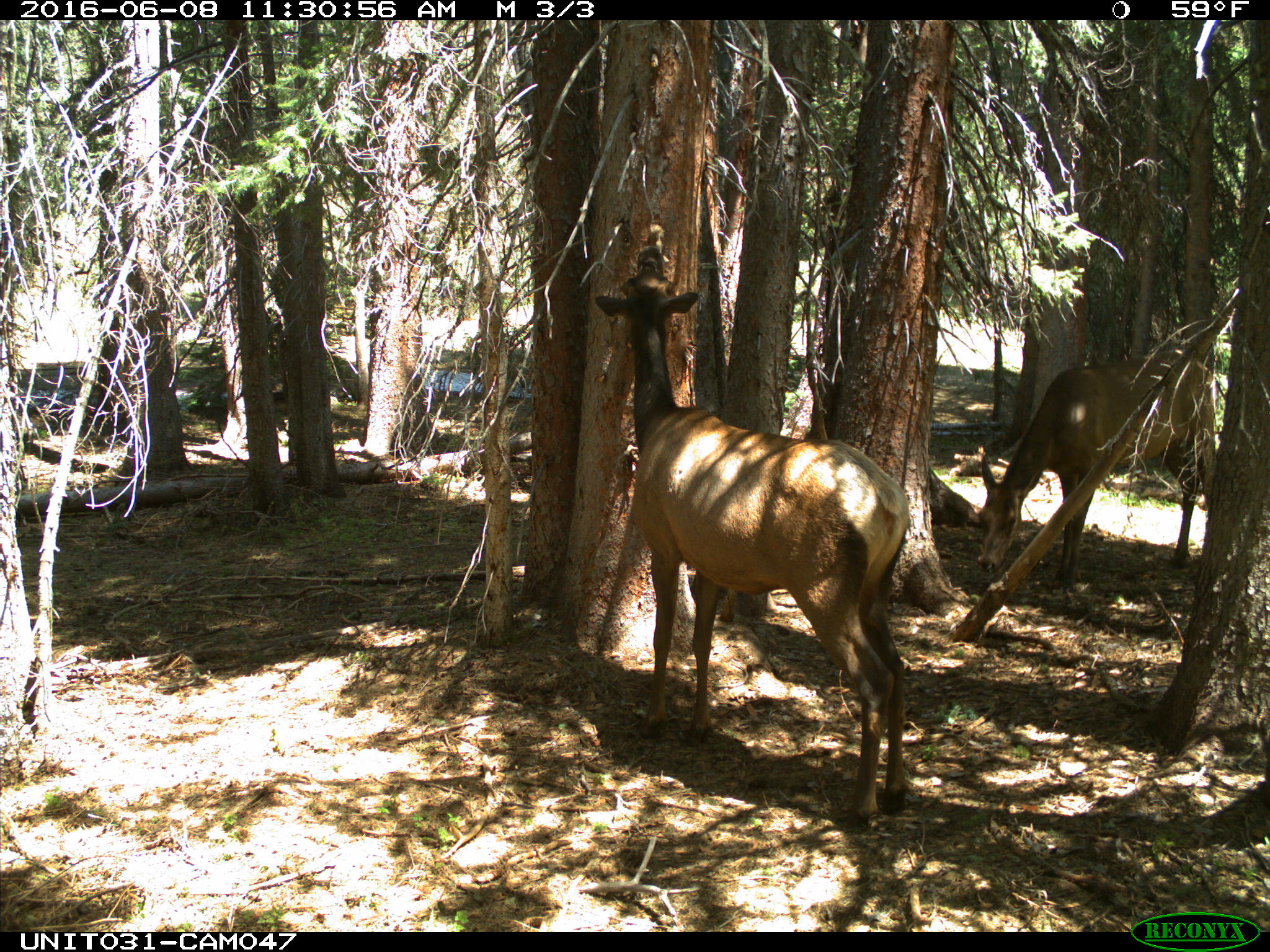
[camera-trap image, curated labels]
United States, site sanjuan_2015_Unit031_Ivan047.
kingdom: Animalia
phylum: Chordata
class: Mammalia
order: Artiodactyla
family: Cervidae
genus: Cervus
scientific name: Cervus elaphus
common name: red deer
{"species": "Cervus elaphus (red deer)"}